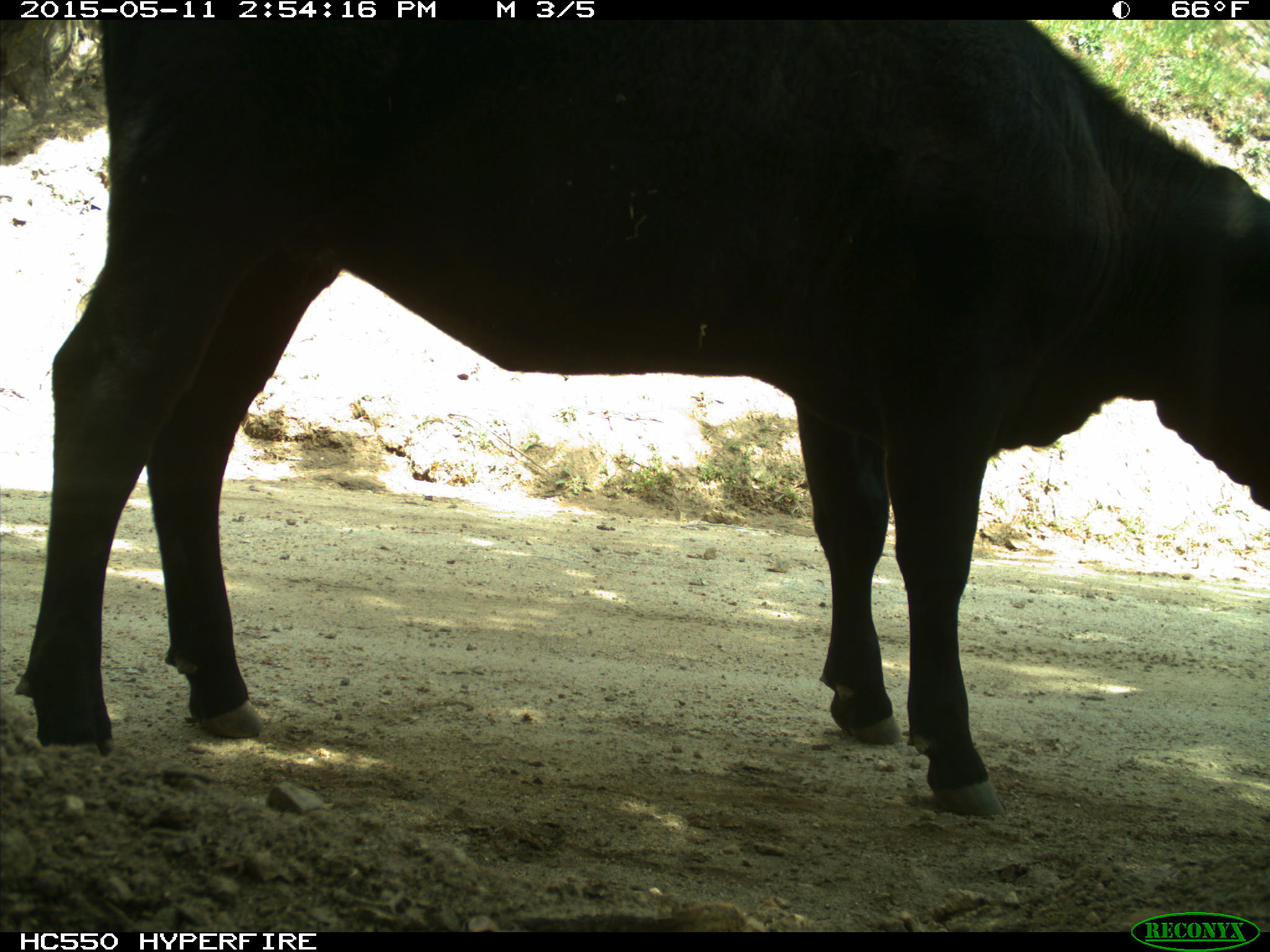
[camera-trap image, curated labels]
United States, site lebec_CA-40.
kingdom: Animalia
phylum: Chordata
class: Mammalia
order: Artiodactyla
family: Bovidae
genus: Bos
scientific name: Bos taurus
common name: domestic cow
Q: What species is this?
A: Bos taurus (domestic cow).